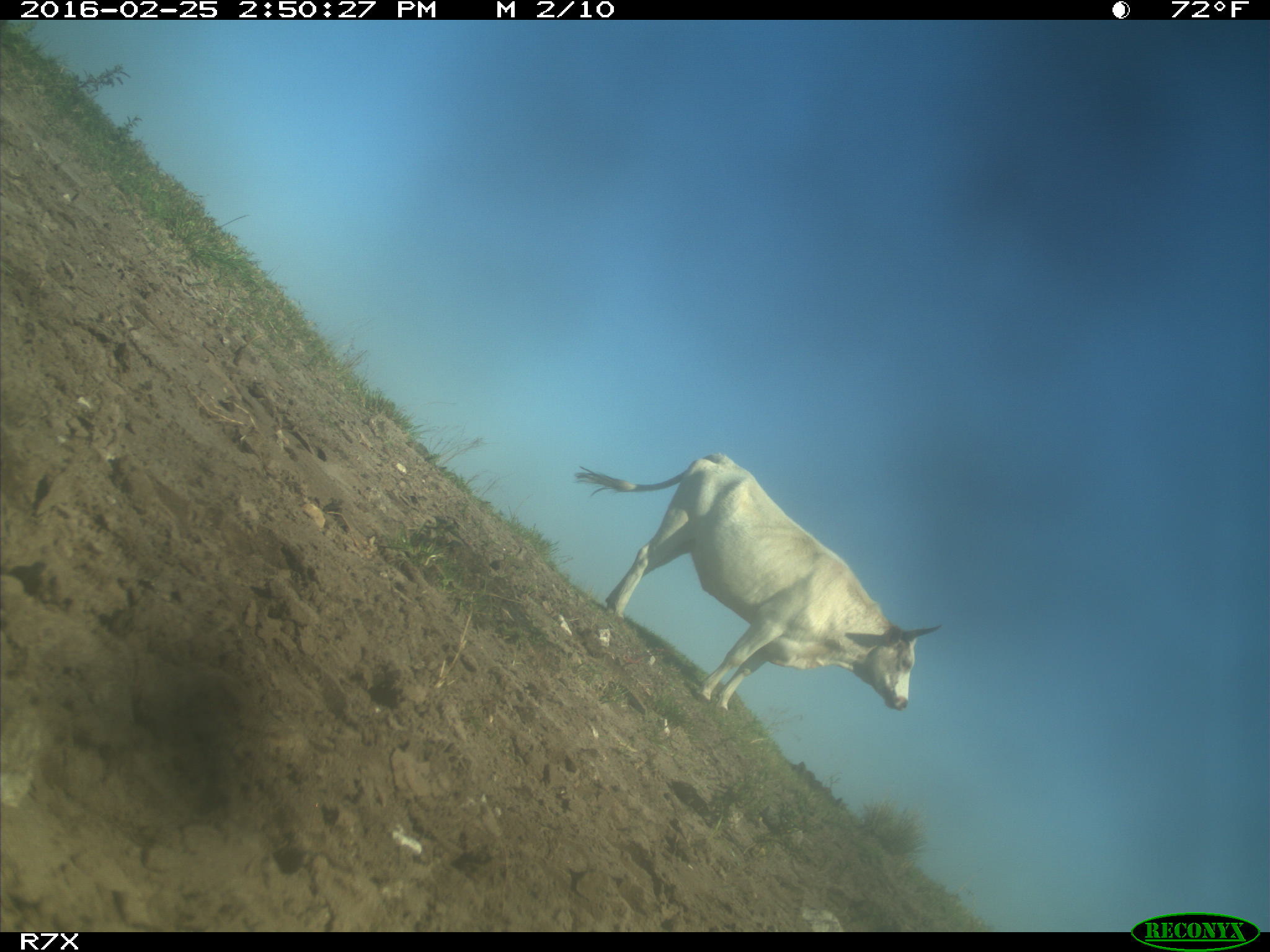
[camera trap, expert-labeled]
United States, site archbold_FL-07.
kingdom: Animalia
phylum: Chordata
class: Mammalia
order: Artiodactyla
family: Bovidae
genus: Bos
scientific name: Bos taurus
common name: domestic cow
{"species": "Bos taurus (domestic cow)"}